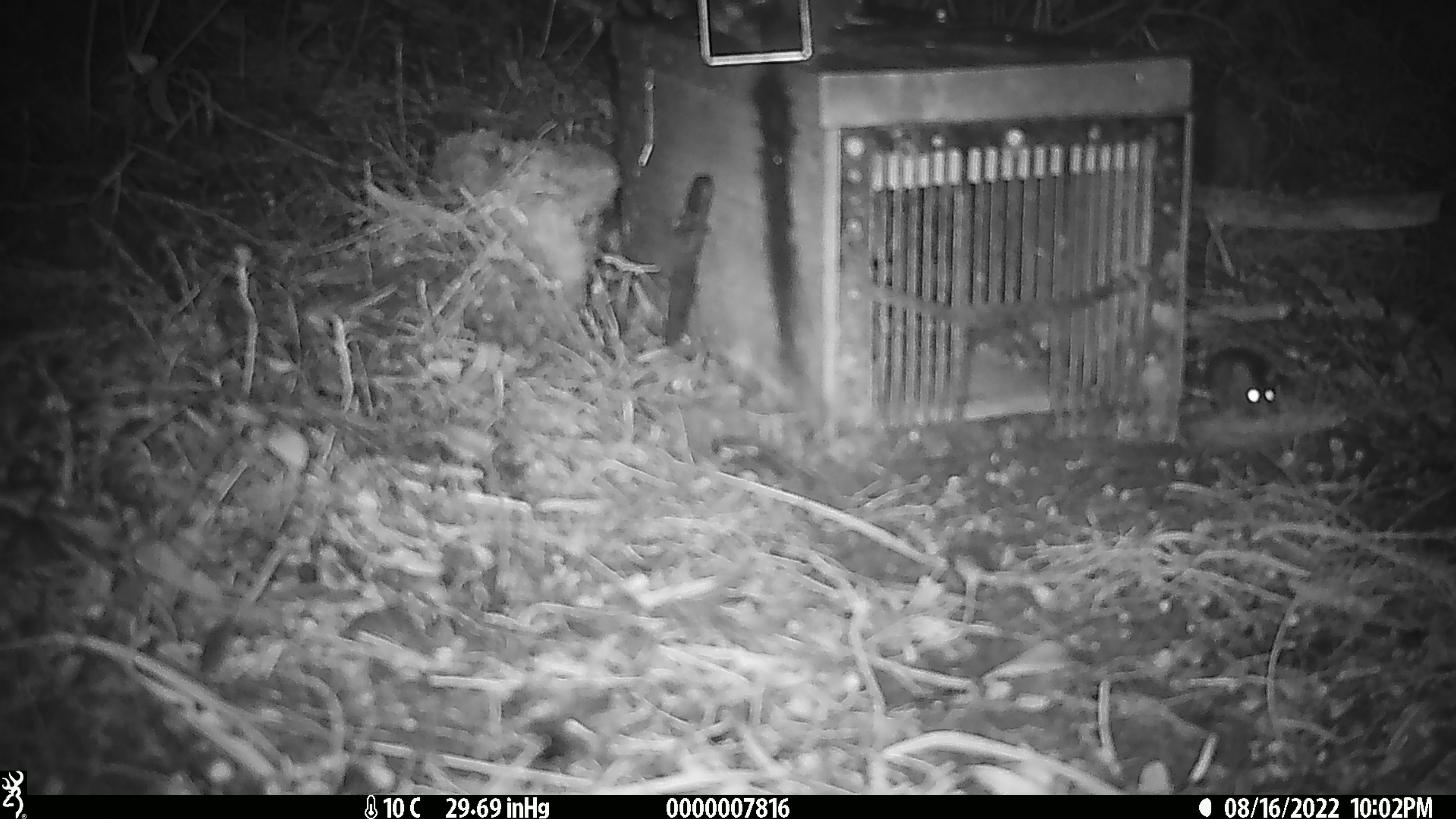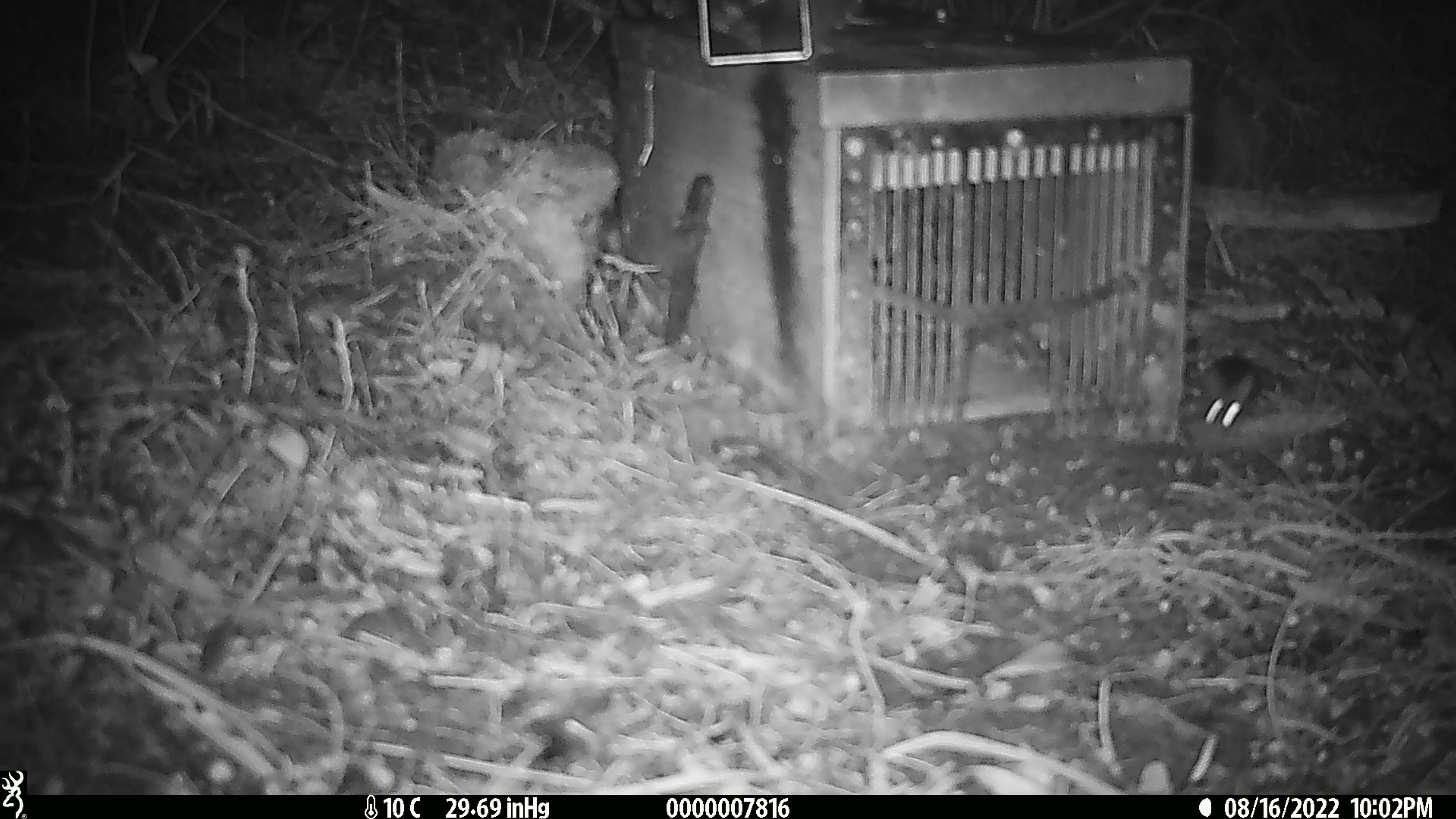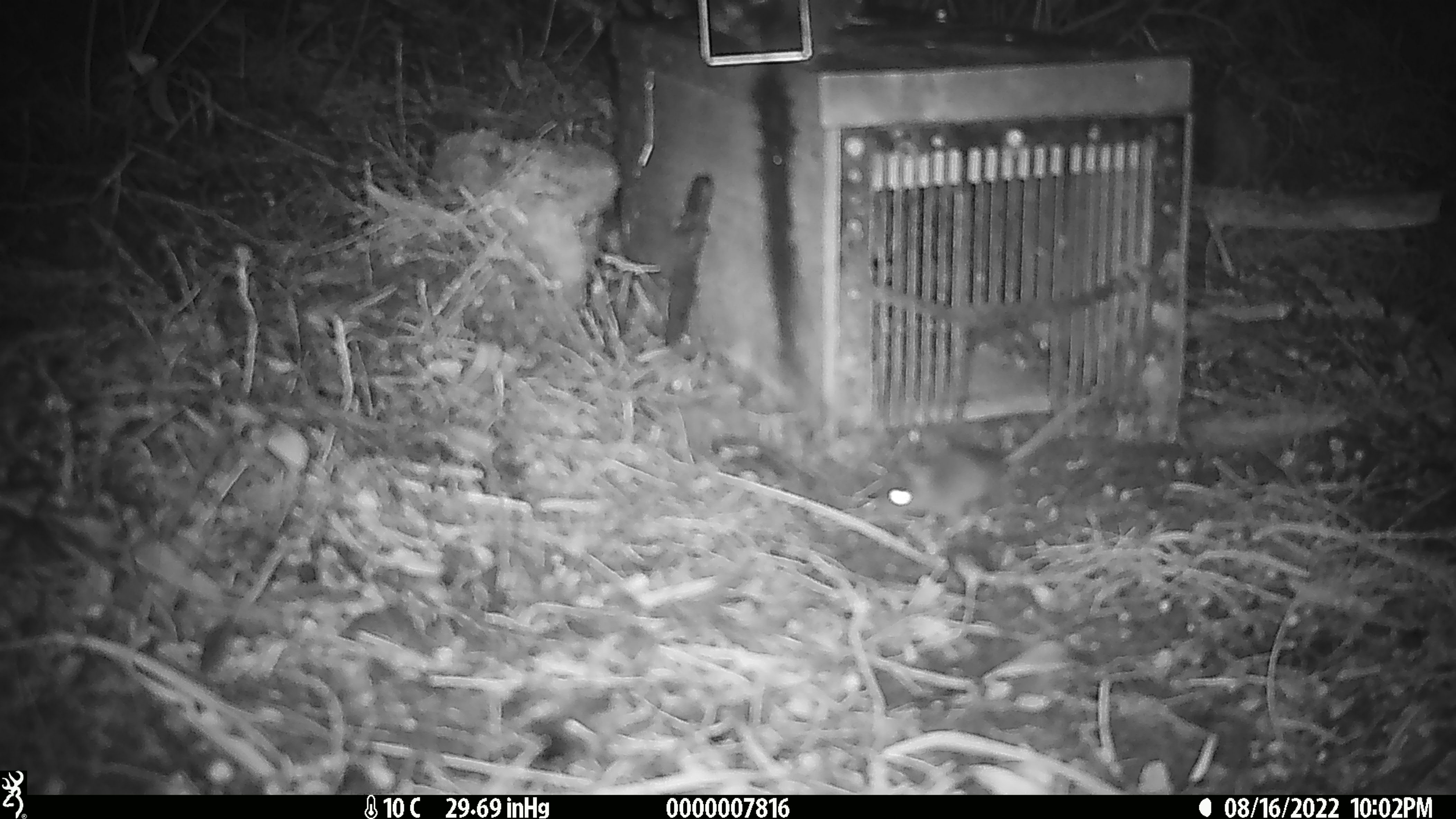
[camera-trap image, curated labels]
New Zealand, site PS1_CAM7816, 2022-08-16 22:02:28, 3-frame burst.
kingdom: Animalia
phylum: Chordata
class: Mammalia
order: Rodentia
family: Muridae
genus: Mus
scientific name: Mus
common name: mouse